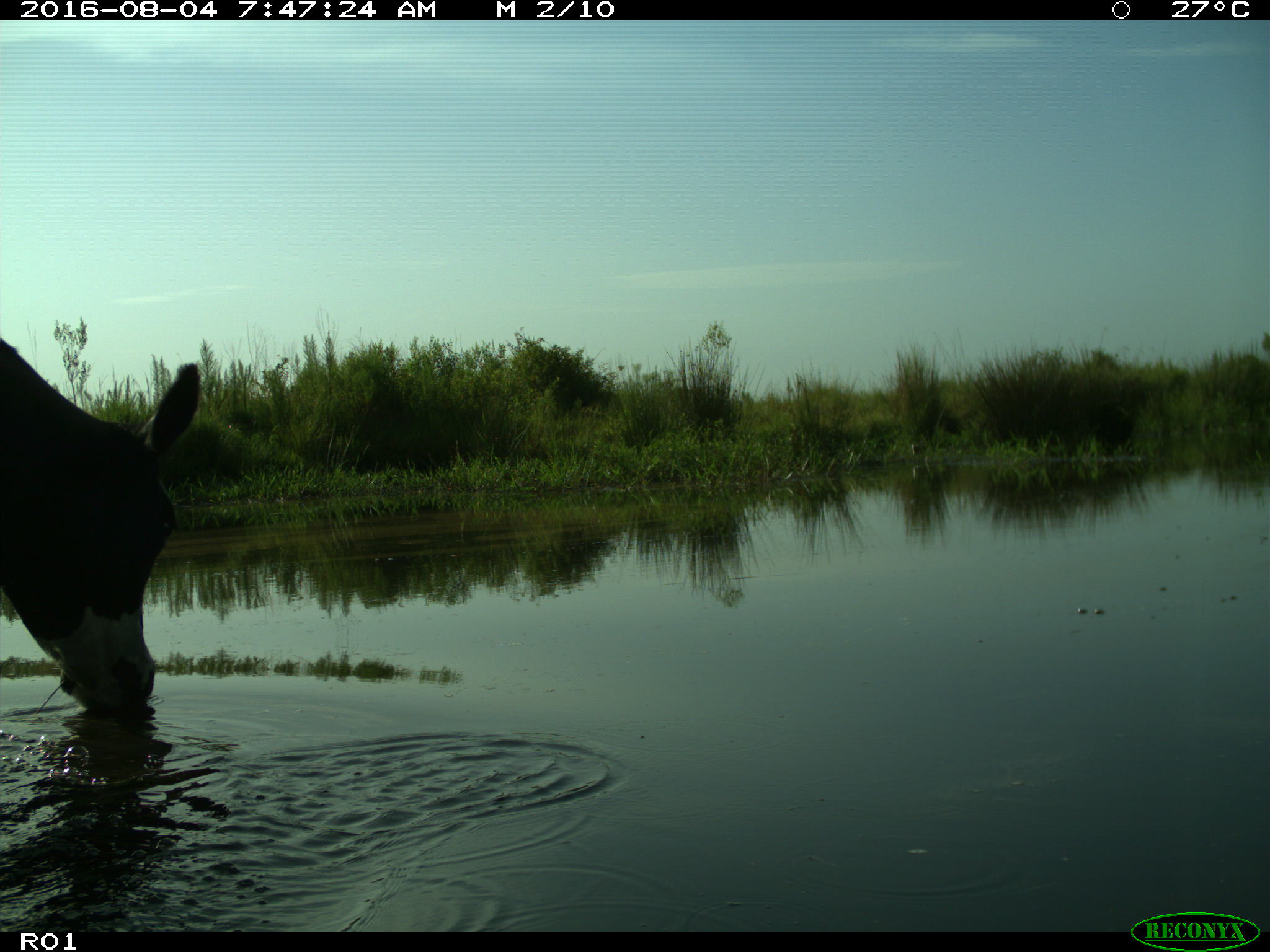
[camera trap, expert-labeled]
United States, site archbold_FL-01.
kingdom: Animalia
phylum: Chordata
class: Mammalia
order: Artiodactyla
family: Bovidae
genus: Bos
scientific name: Bos taurus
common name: domestic cow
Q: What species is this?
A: Bos taurus (domestic cow).